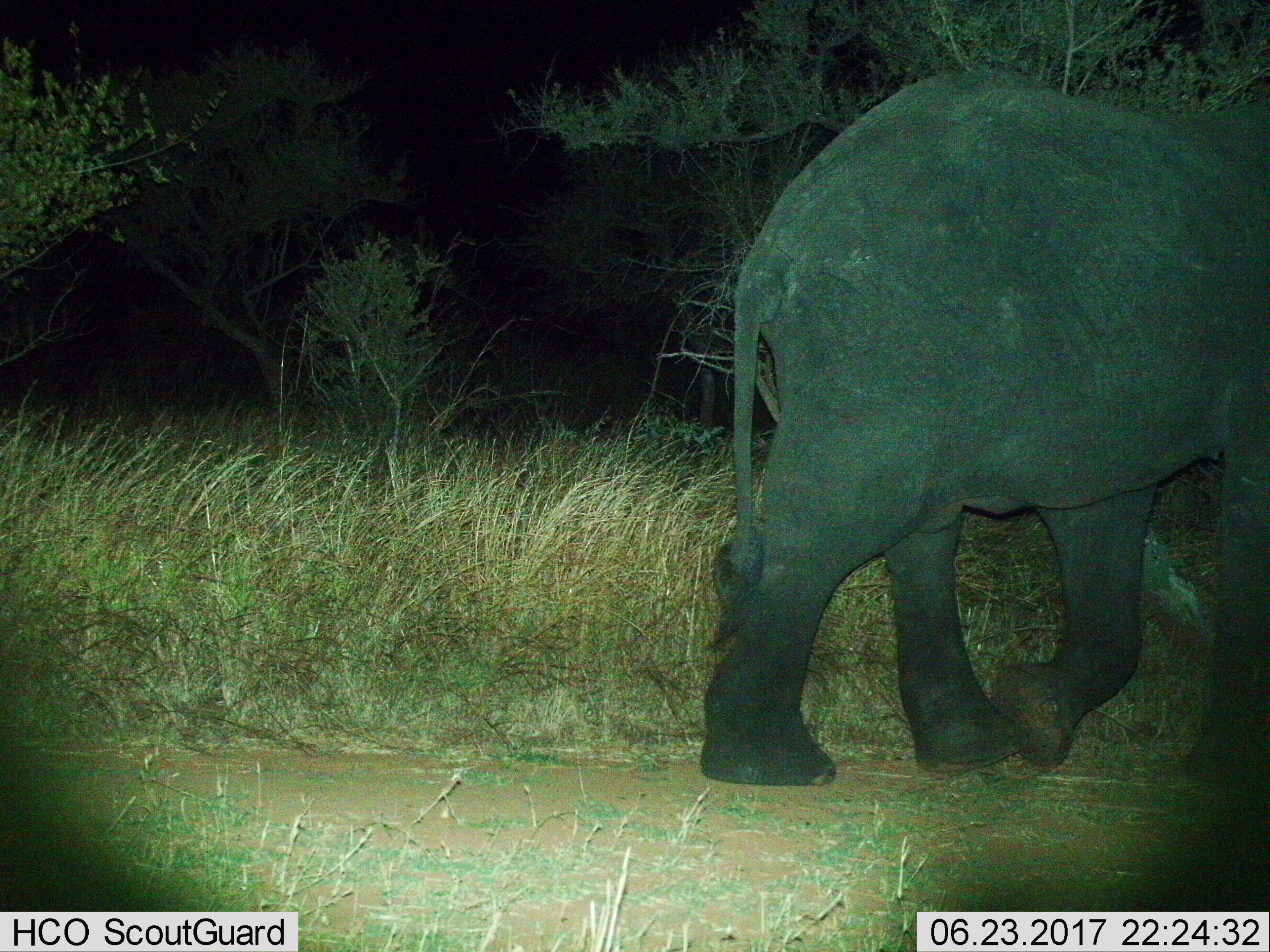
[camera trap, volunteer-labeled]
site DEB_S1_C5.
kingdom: Animalia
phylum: Chordata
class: Mammalia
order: Proboscidea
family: Elephantidae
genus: Loxodonta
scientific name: Loxodonta africana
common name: african bush elephant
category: elephant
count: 1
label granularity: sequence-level